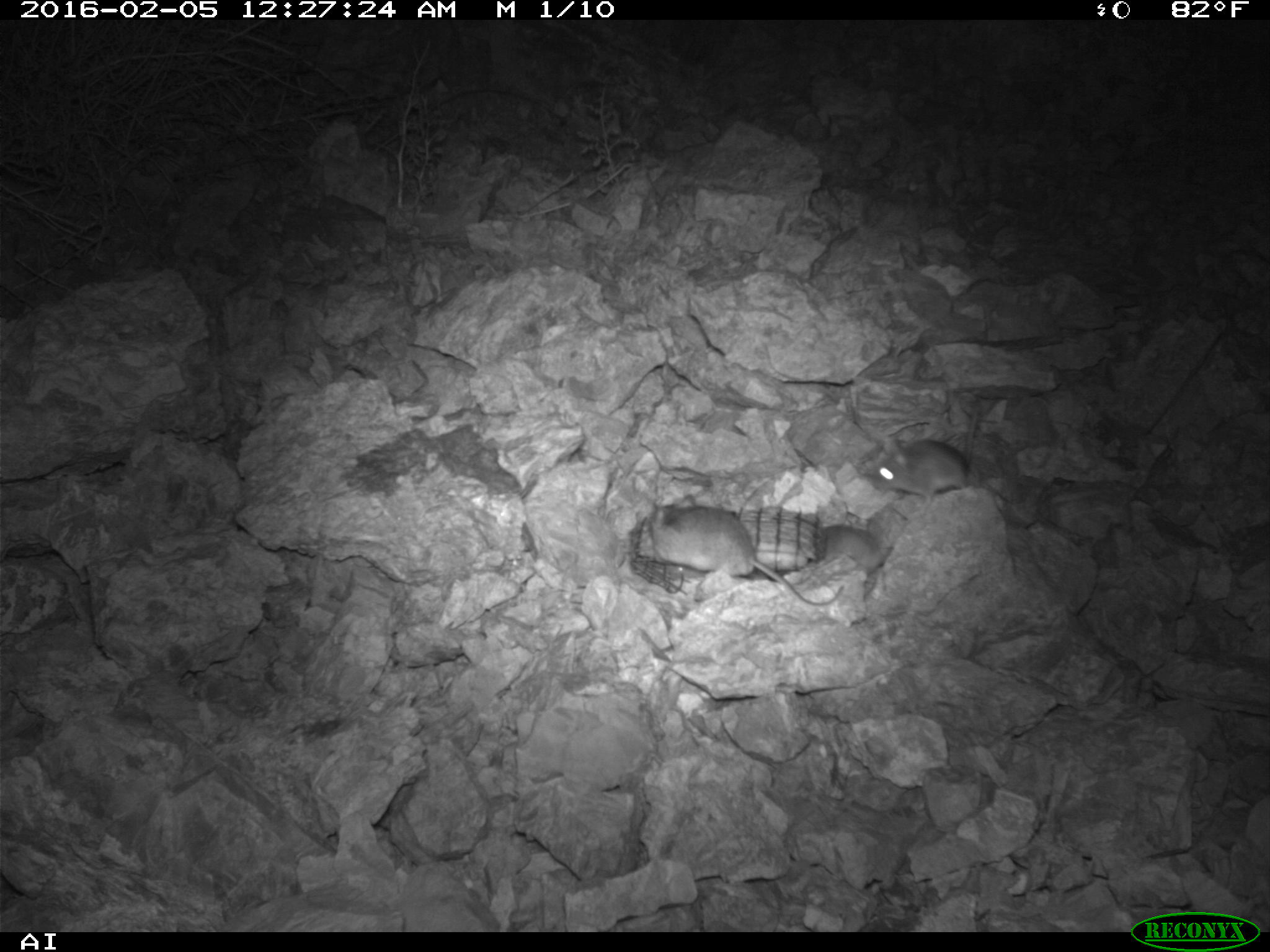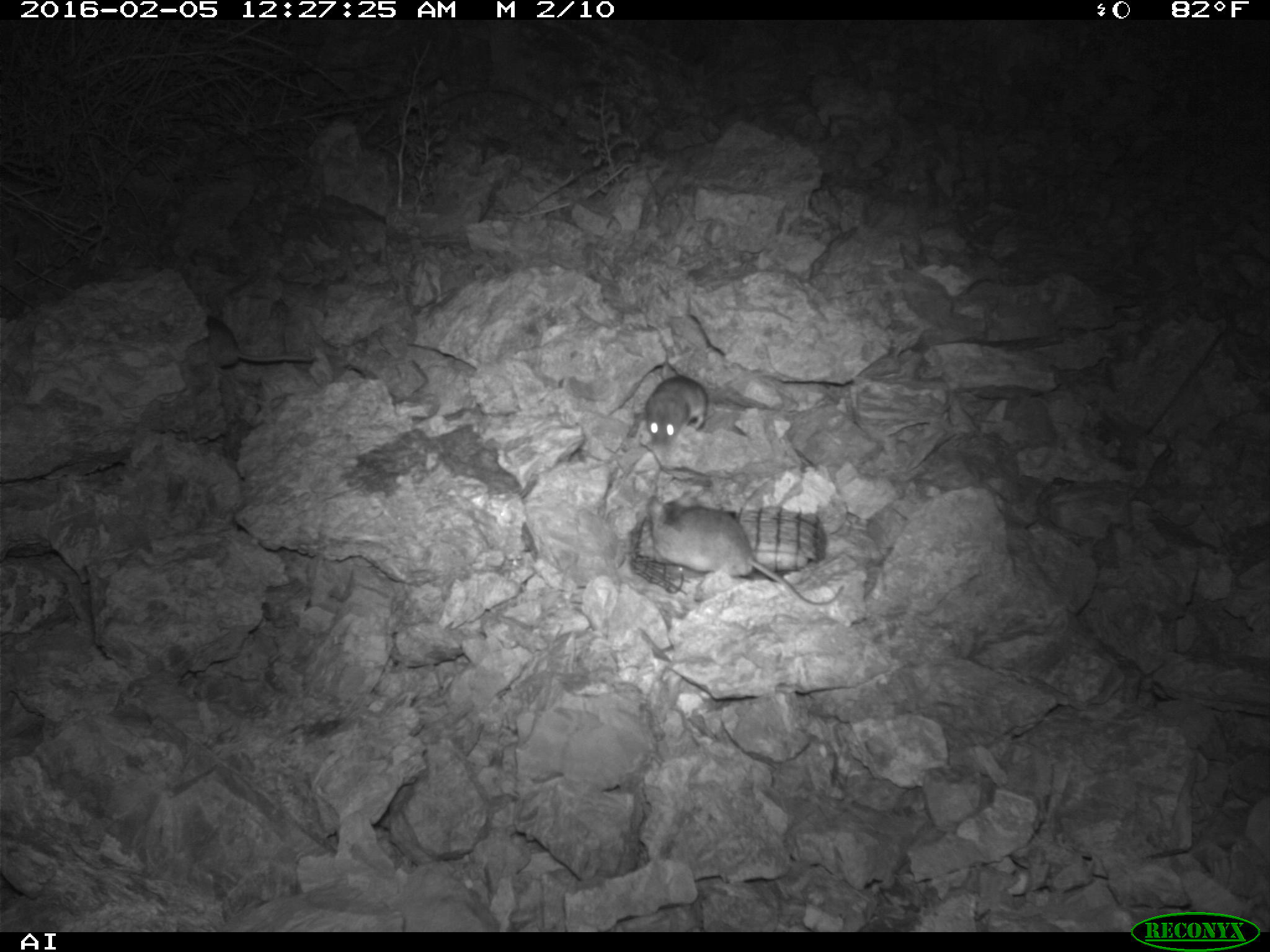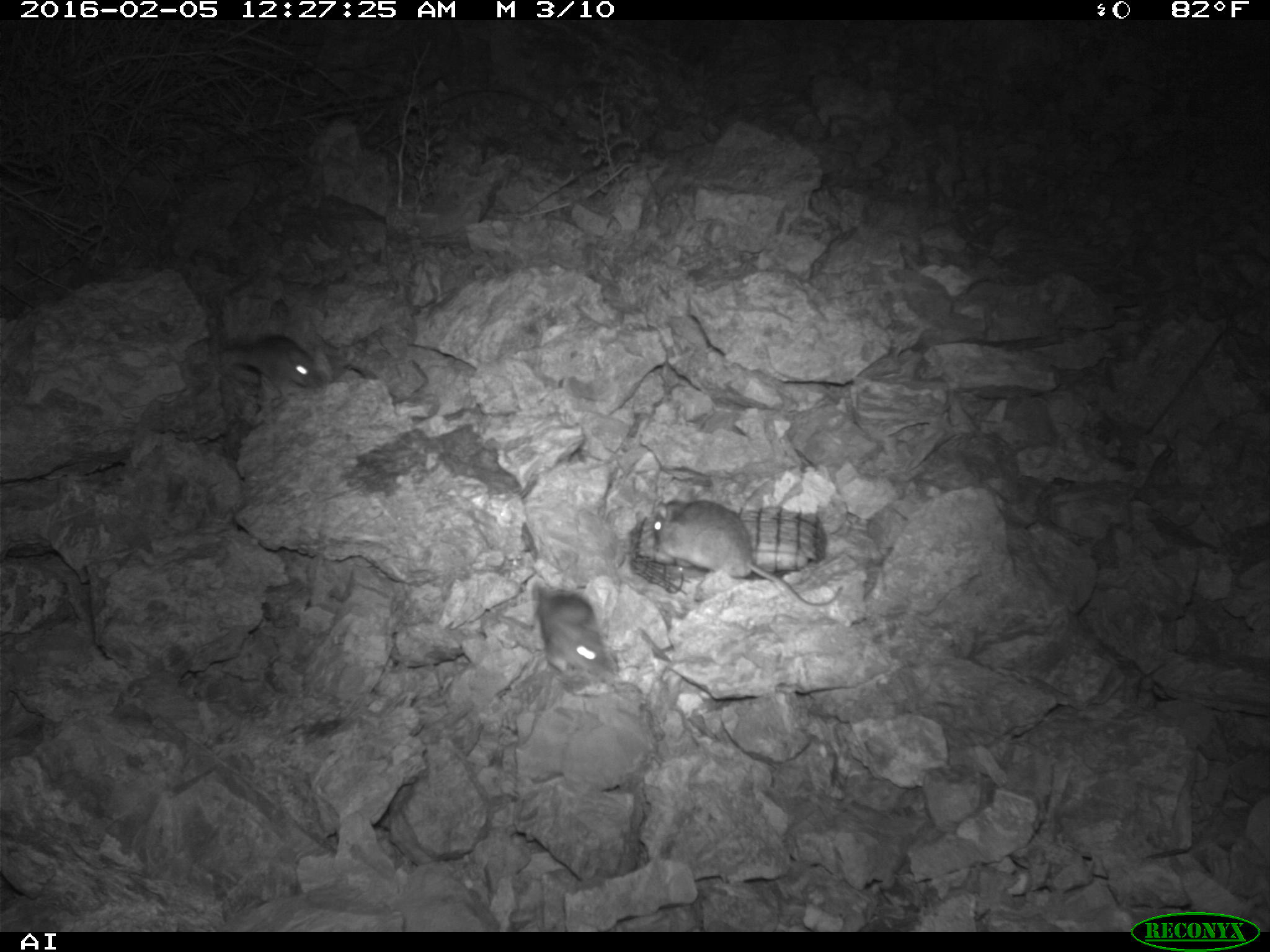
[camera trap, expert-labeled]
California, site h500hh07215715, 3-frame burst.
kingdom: Animalia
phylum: Chordata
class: Mammalia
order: Rodentia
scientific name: Rodentia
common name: rodent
Rodent (Rodentia).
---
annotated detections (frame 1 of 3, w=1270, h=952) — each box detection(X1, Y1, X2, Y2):
rodent: detection(648, 495, 844, 606); detection(869, 408, 978, 514); detection(817, 525, 886, 577)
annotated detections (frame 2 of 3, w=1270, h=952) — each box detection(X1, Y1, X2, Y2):
rodent: detection(647, 494, 843, 607); detection(206, 314, 314, 368); detection(646, 376, 708, 449)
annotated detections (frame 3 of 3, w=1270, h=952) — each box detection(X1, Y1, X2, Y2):
rodent: detection(653, 498, 842, 608); detection(533, 580, 619, 687); detection(238, 332, 321, 390)